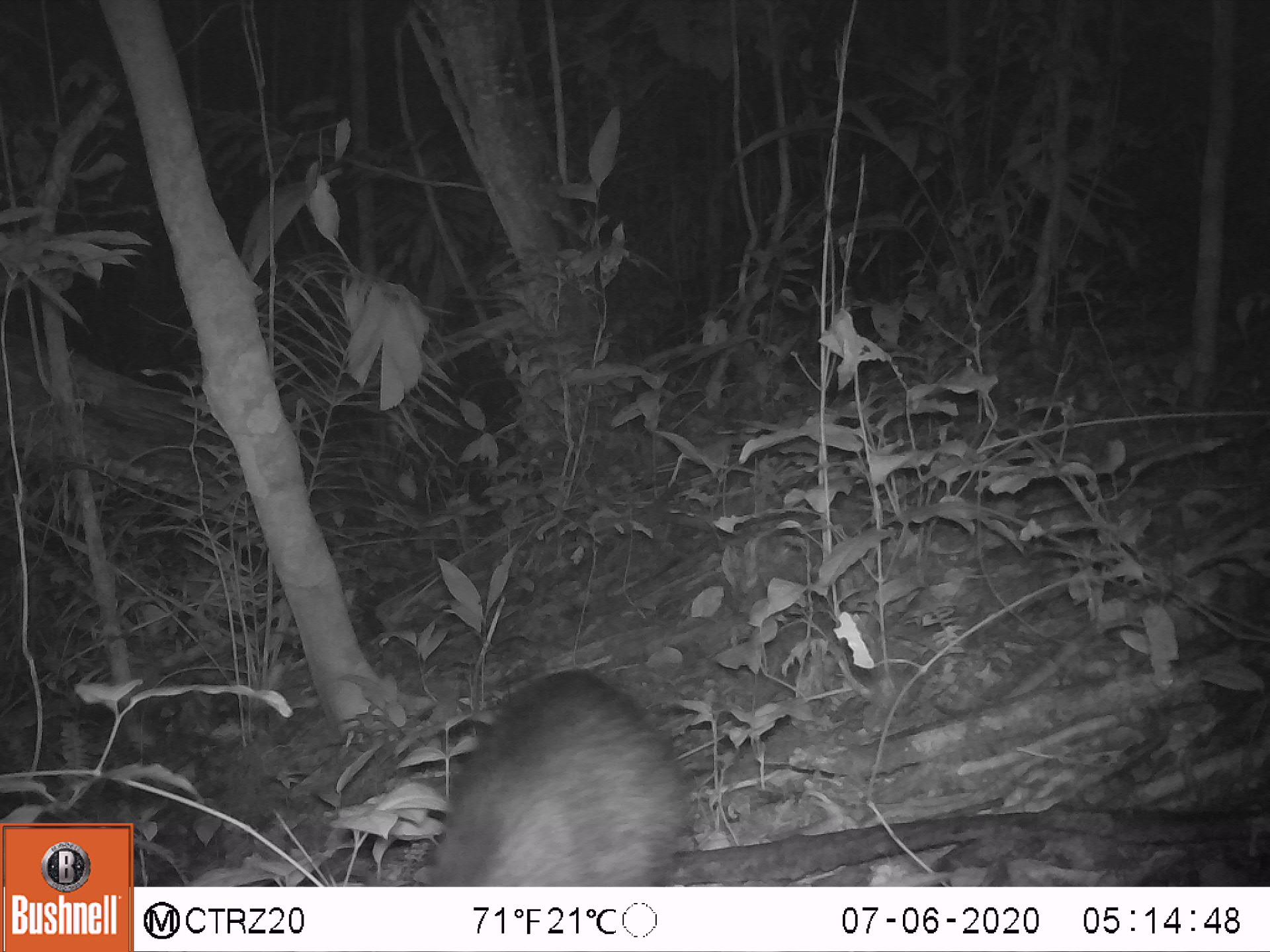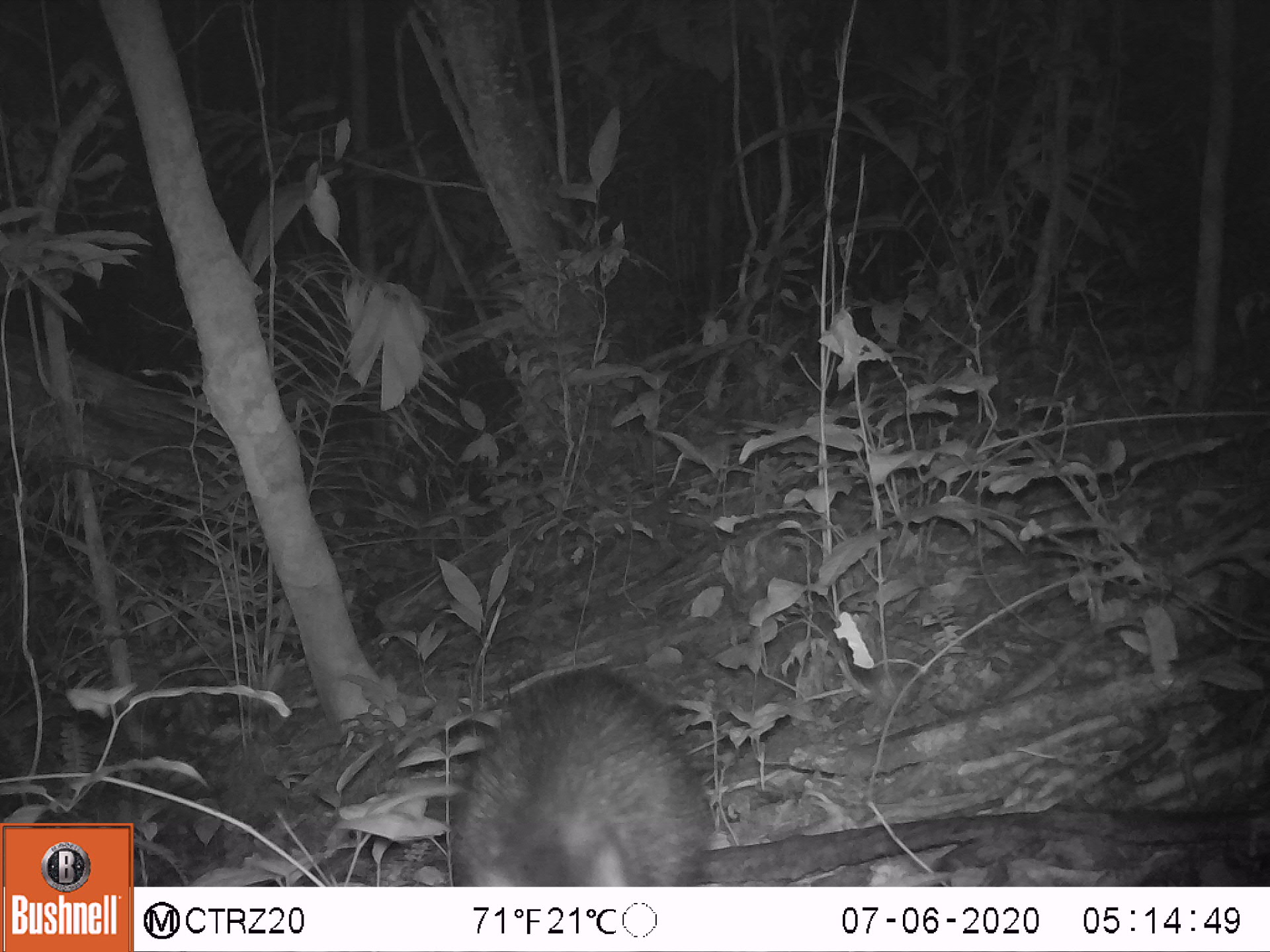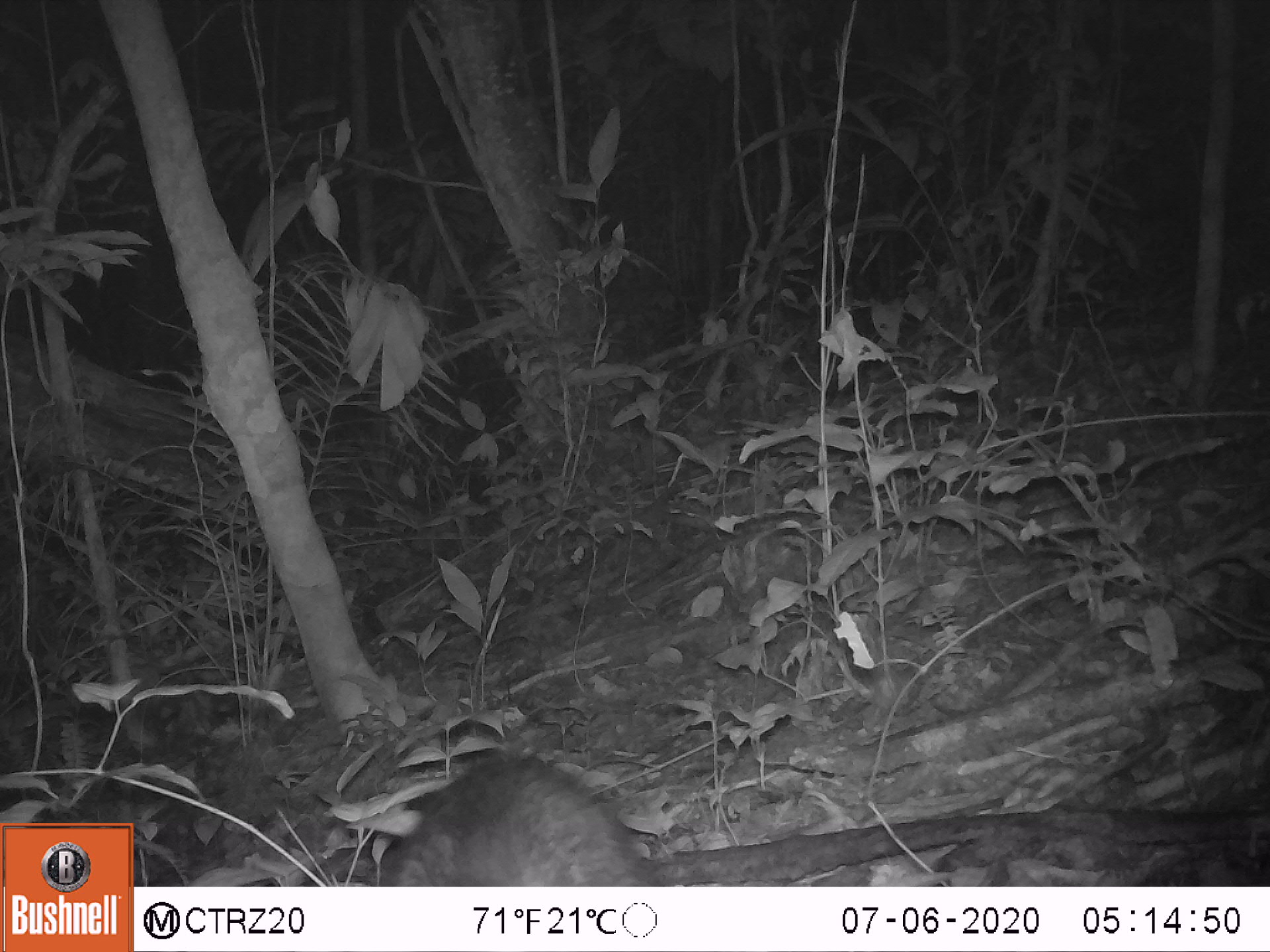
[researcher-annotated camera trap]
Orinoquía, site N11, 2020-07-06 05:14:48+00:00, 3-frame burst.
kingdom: Animalia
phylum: Chordata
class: Mammalia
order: Artiodactyla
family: Tayassuidae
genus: Pecari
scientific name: Pecari tajacu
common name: collared peccary